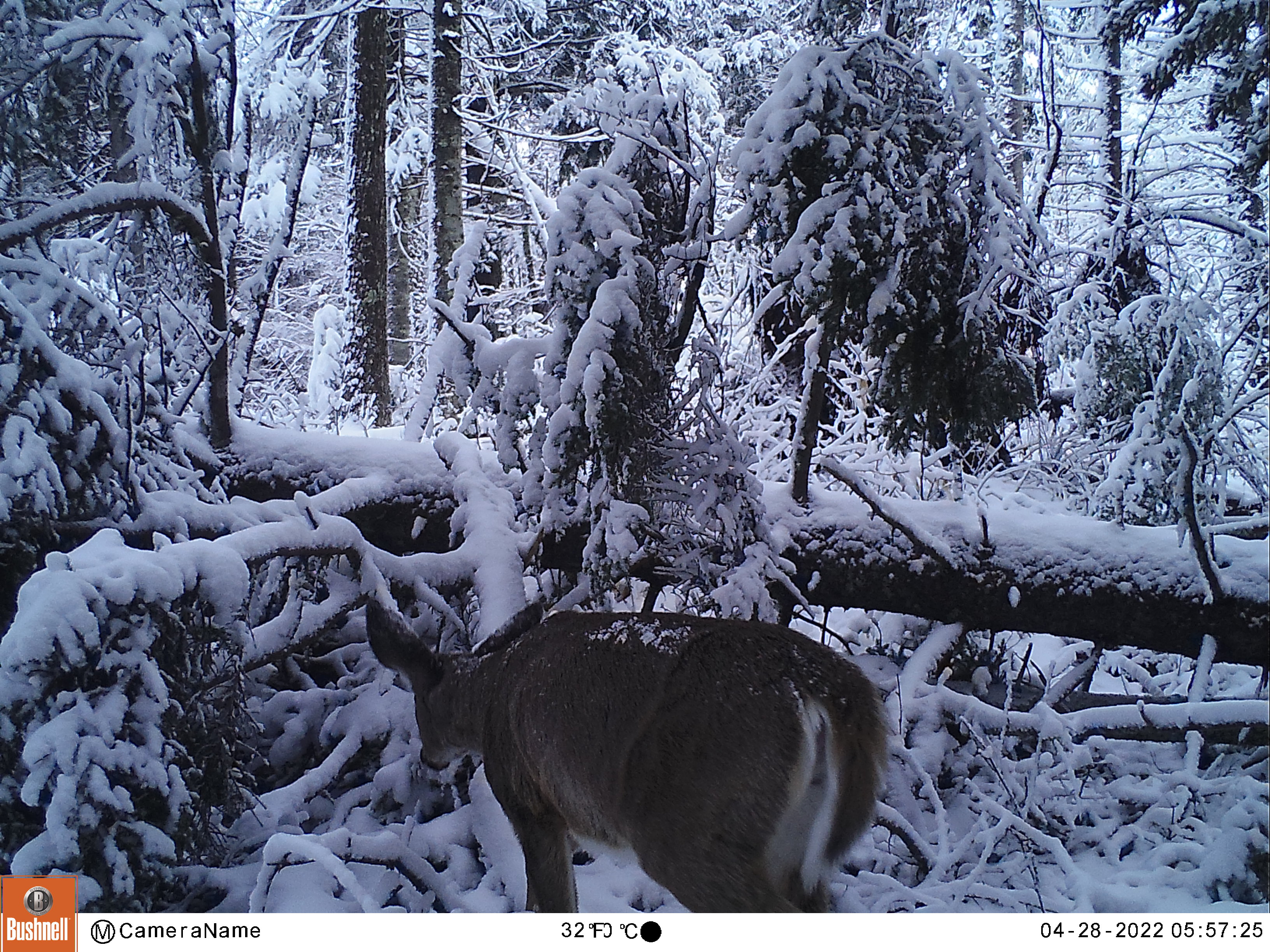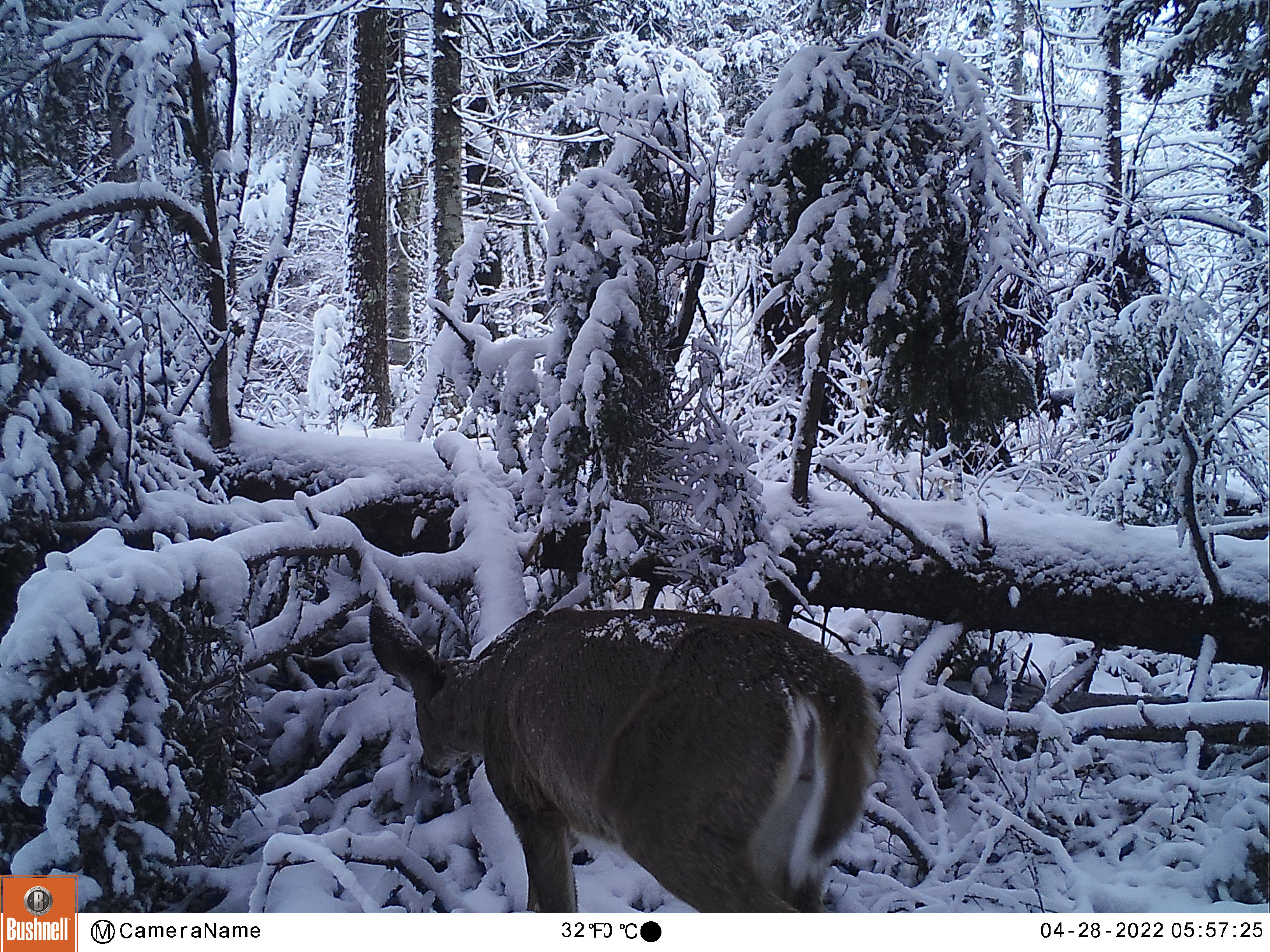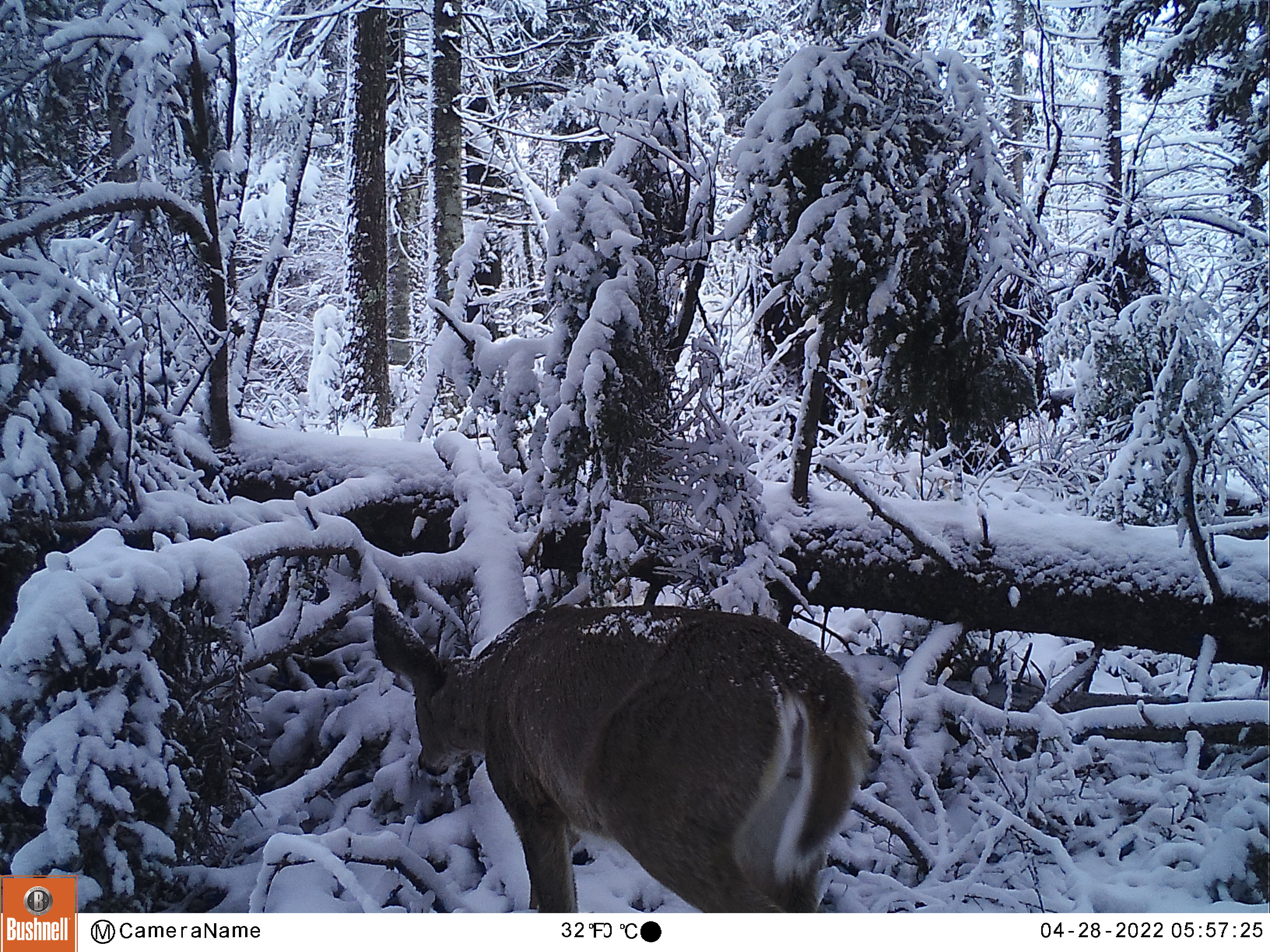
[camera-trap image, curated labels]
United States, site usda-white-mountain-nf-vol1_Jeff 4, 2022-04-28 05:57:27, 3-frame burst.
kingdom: Animalia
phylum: Chordata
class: Mammalia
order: Artiodactyla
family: Cervidae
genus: Odocoileus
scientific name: Odocoileus virginianus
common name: white-tailed deer